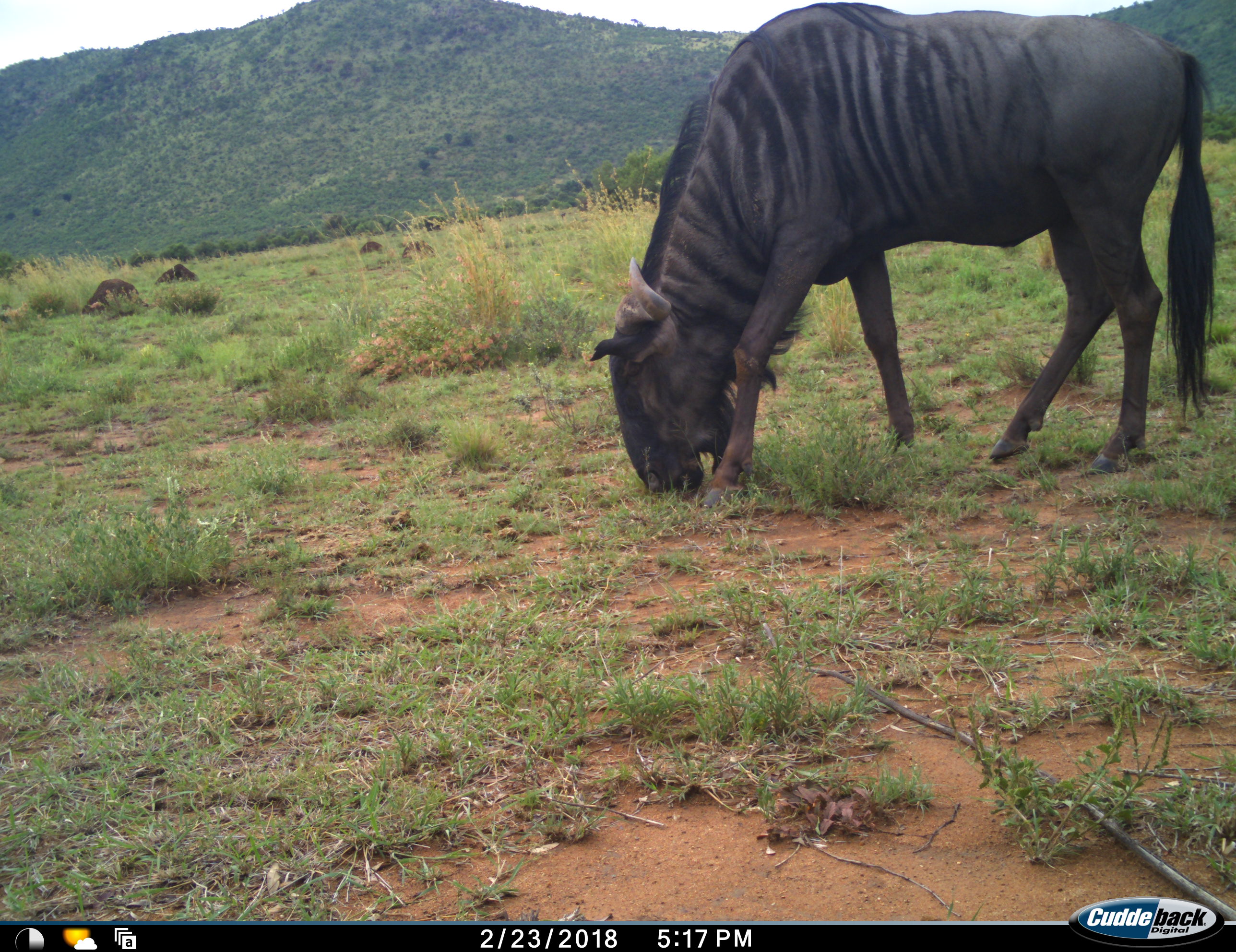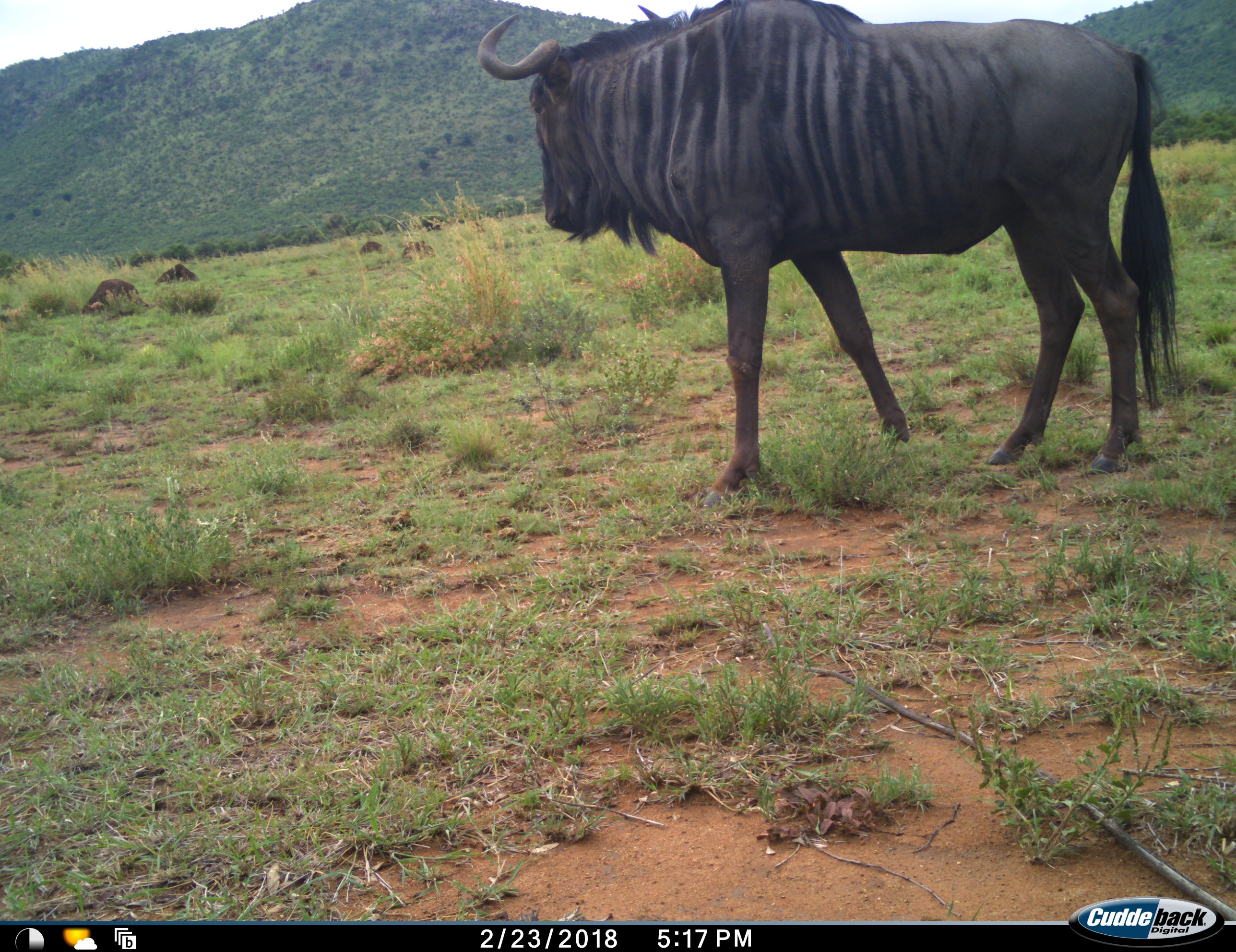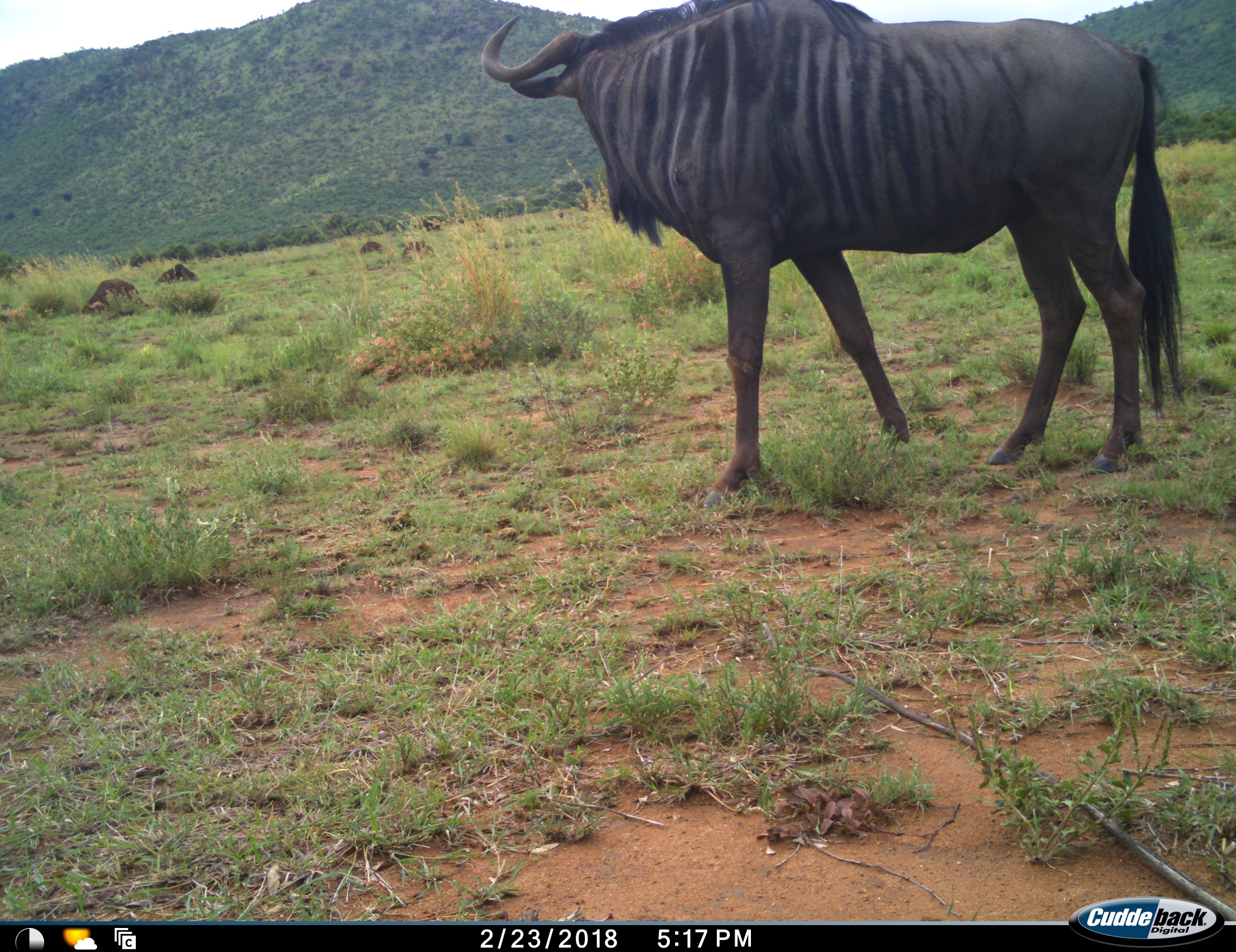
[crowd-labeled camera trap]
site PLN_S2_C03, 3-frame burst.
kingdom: Animalia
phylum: Chordata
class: Mammalia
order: Artiodactyla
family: Bovidae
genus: Connochaetes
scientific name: Connochaetes taurinus taurinus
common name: blue wildebeest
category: wildebeestblue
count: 1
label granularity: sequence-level